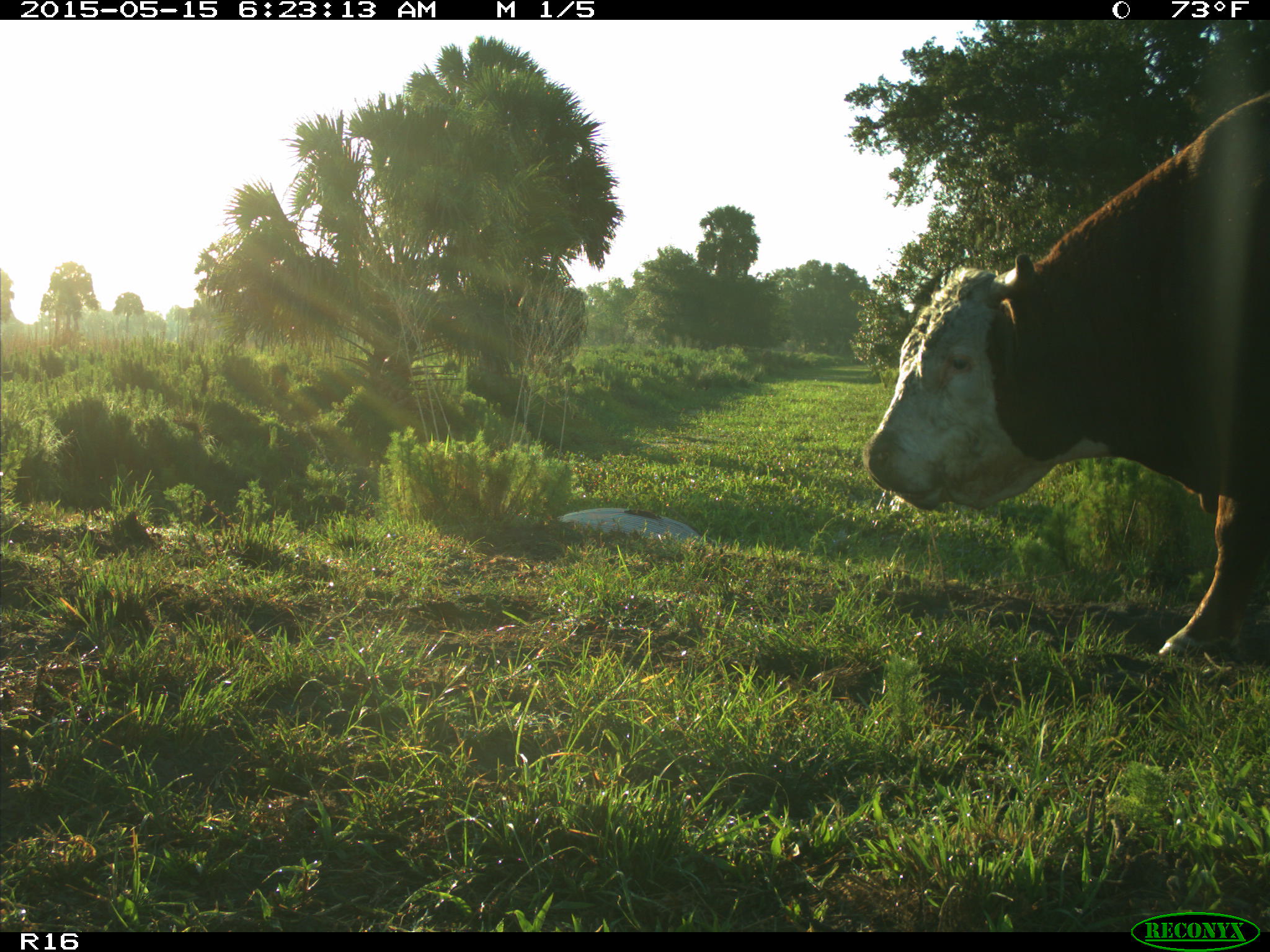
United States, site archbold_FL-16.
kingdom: Animalia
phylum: Chordata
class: Mammalia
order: Artiodactyla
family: Bovidae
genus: Bos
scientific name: Bos taurus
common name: domestic cow